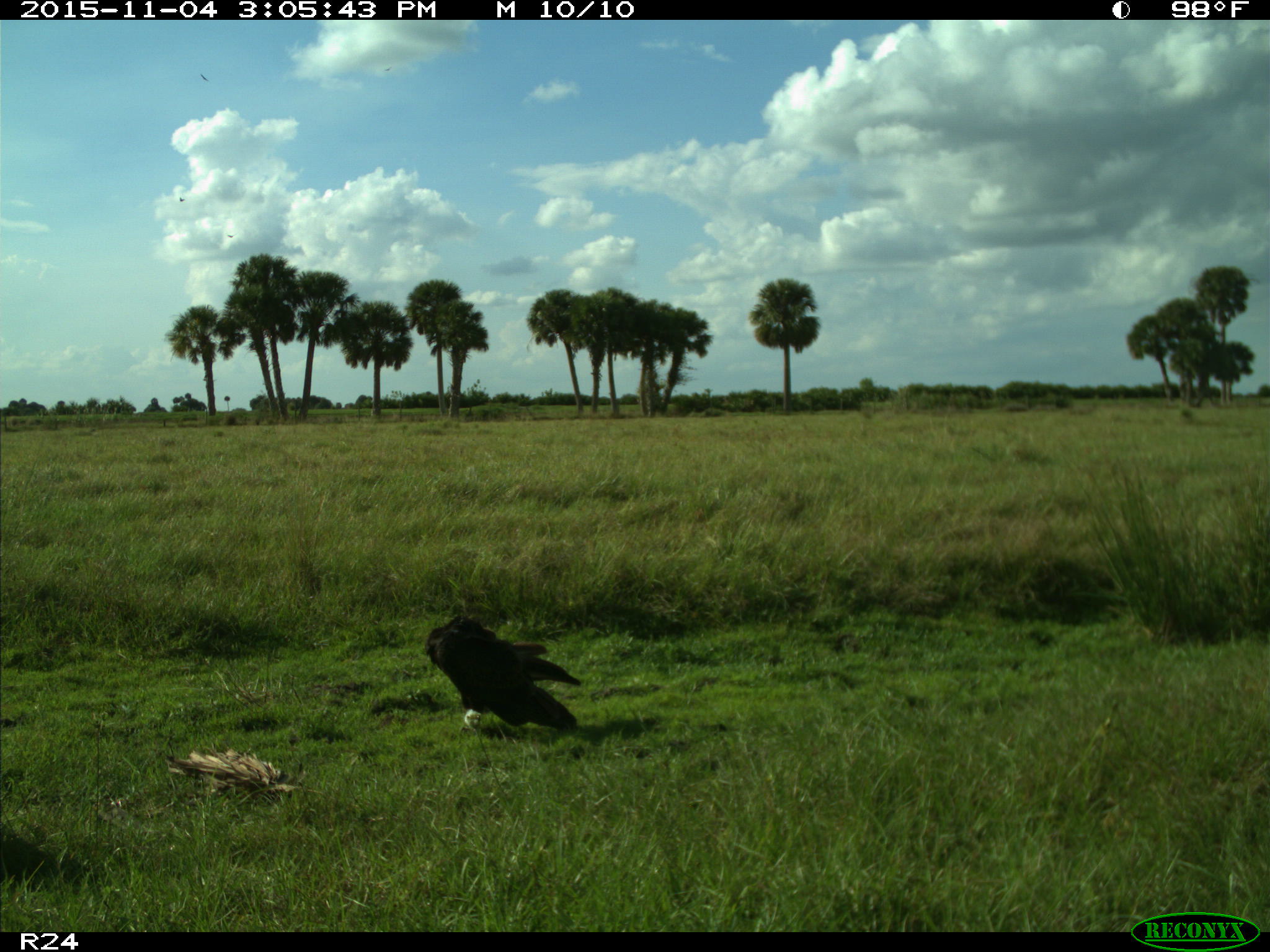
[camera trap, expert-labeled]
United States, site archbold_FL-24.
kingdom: Animalia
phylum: Chordata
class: Aves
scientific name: Aves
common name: birds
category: unidentified bird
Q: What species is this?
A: Unidentified bird (birds) (Aves).